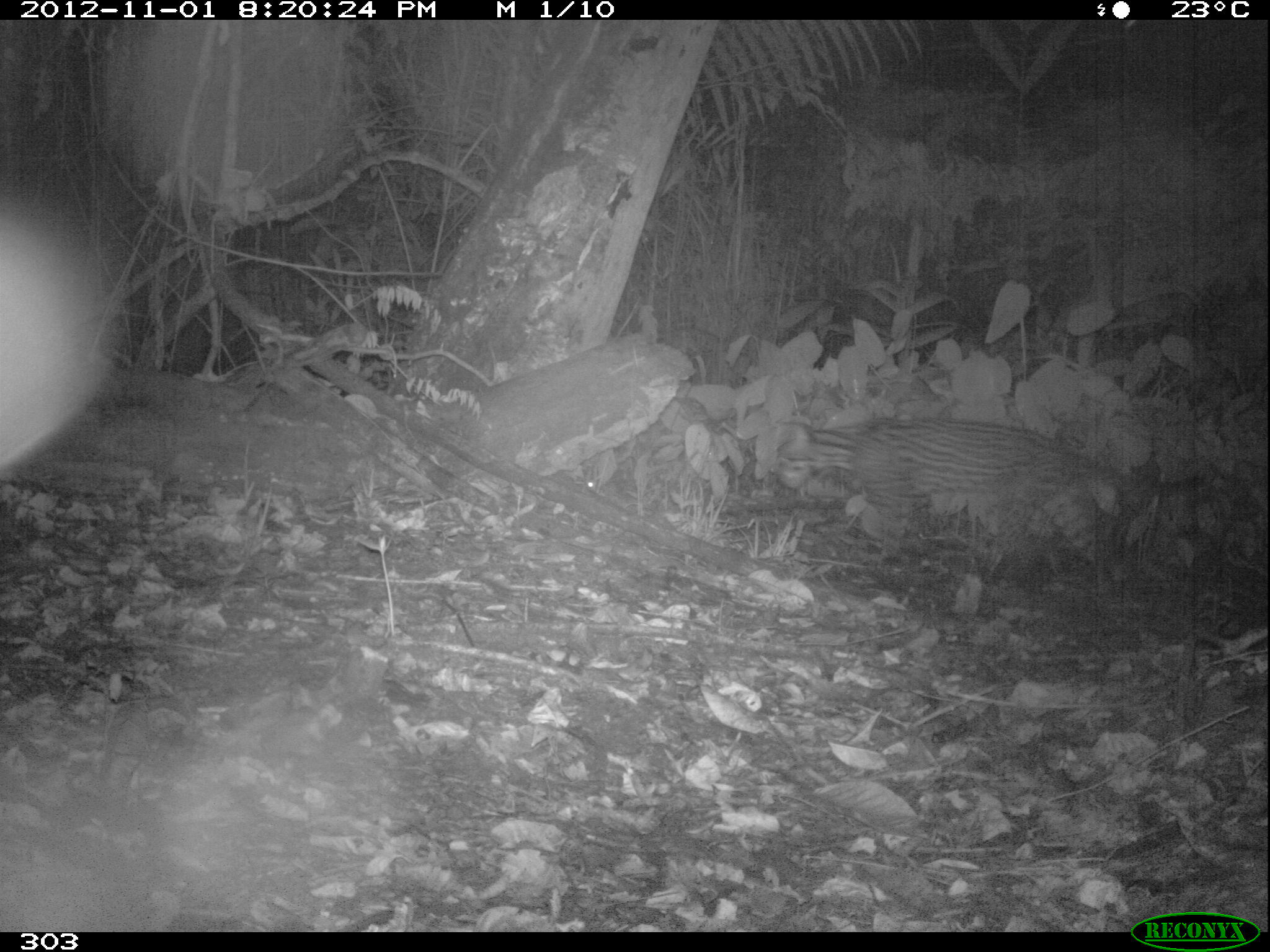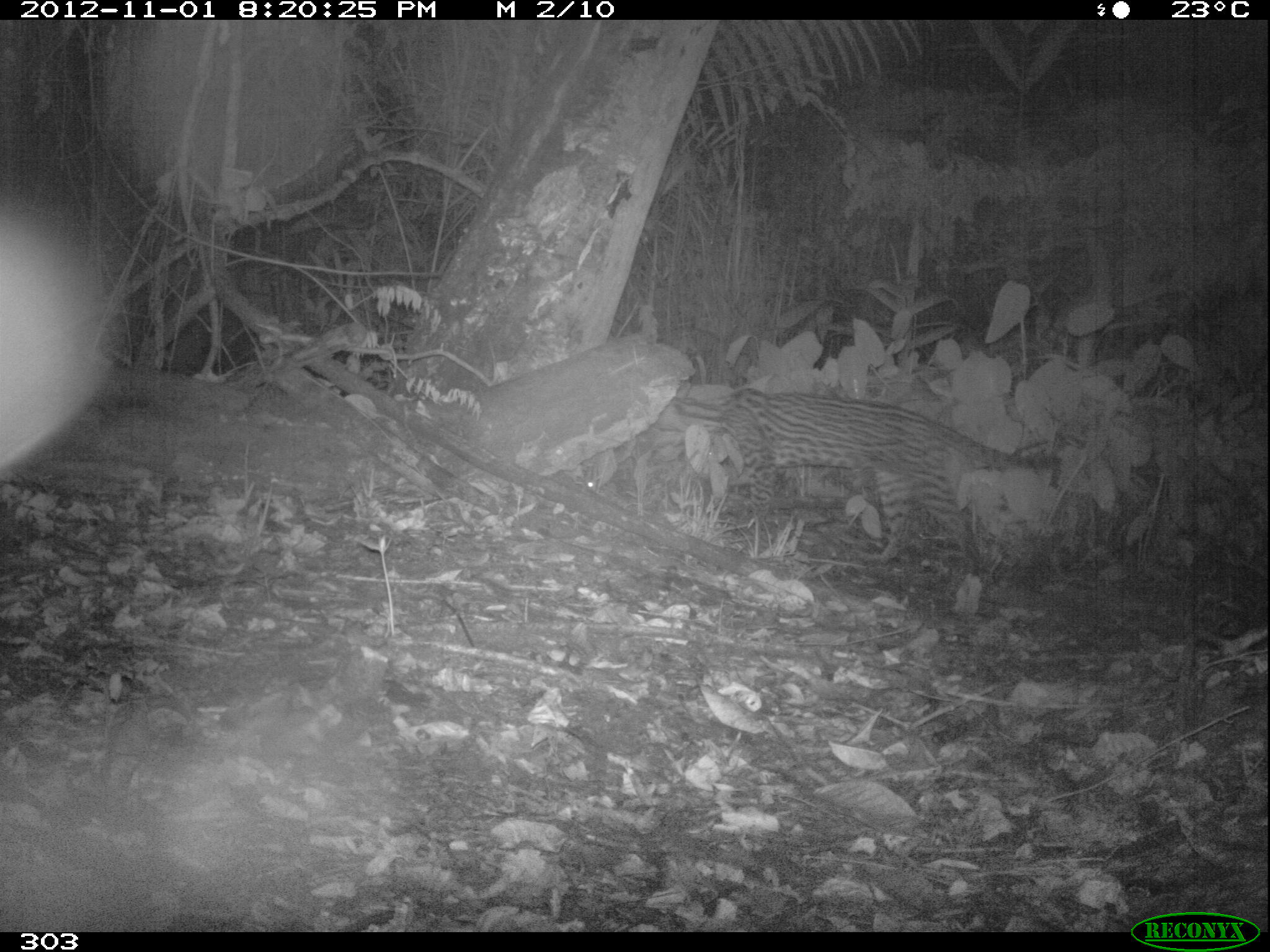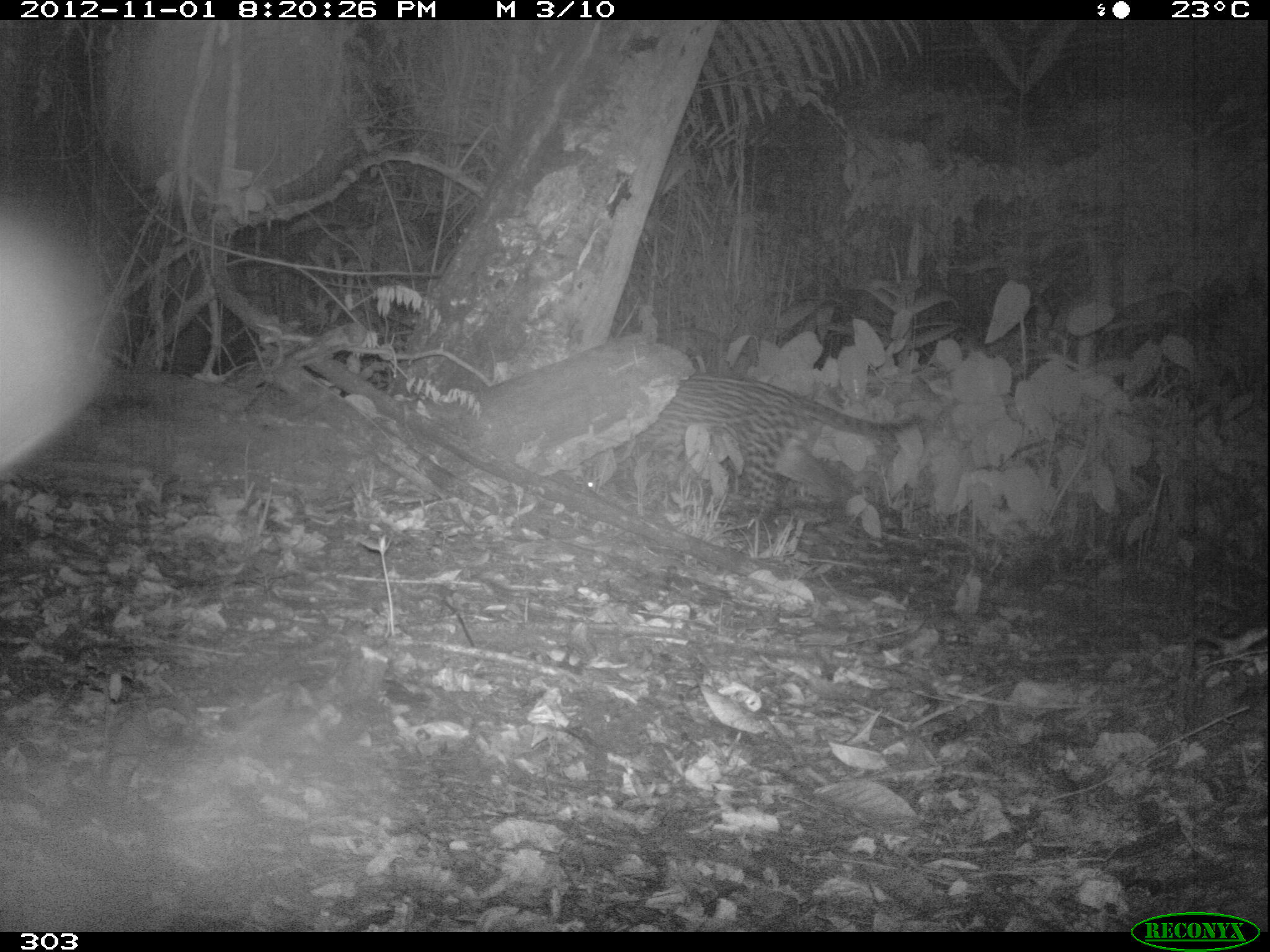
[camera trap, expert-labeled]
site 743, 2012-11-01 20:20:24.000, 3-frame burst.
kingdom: Animalia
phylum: Chordata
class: Mammalia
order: Carnivora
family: Felidae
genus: Leopardus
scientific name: Leopardus pardalis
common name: ocelot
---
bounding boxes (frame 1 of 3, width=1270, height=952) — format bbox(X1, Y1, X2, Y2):
leopardus pardalis: bbox(769, 413, 1206, 582)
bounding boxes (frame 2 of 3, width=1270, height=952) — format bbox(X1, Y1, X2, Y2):
leopardus pardalis: bbox(651, 380, 1064, 564)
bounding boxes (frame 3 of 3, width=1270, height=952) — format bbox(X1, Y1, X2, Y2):
leopardus pardalis: bbox(636, 373, 921, 516)